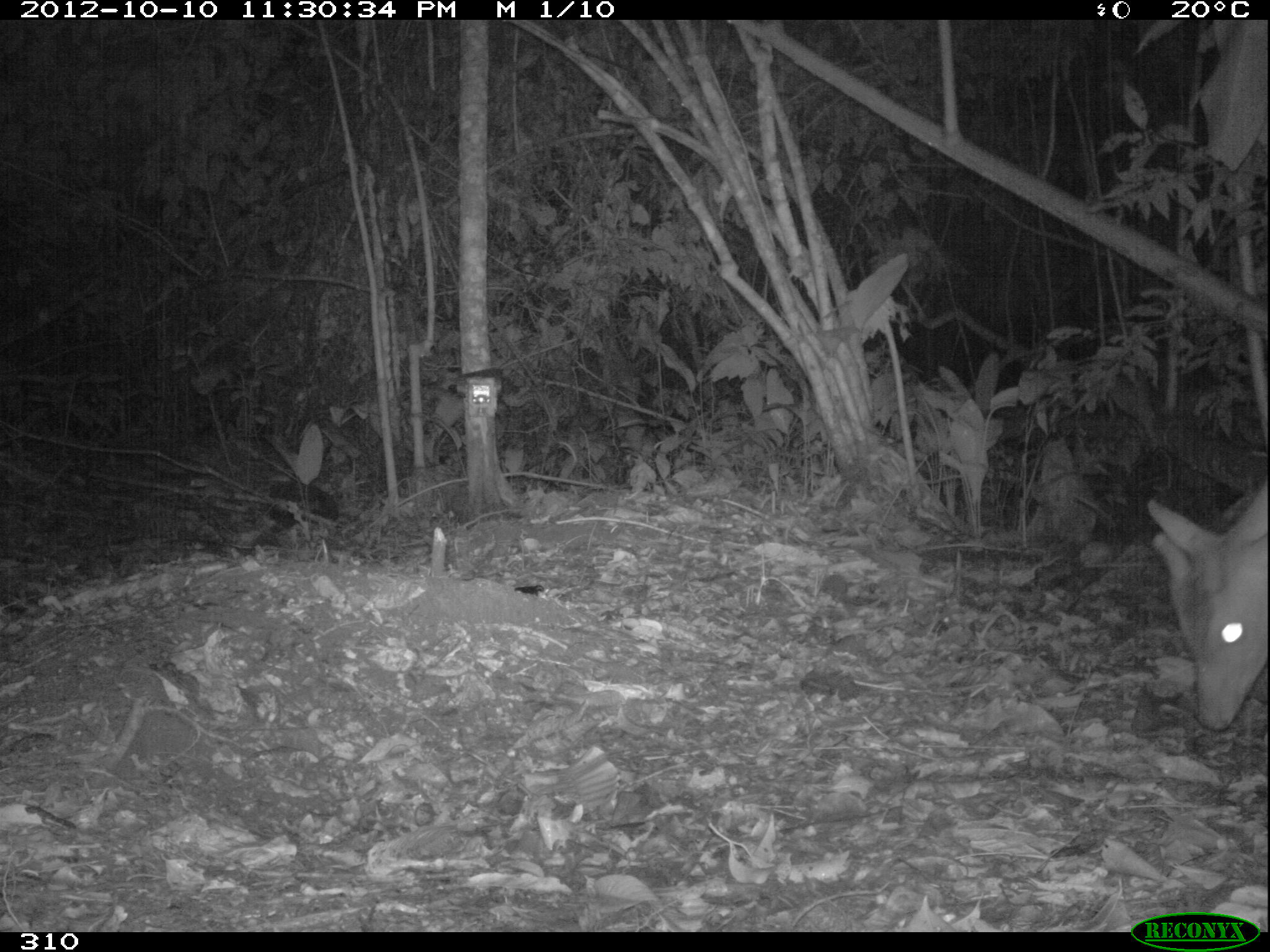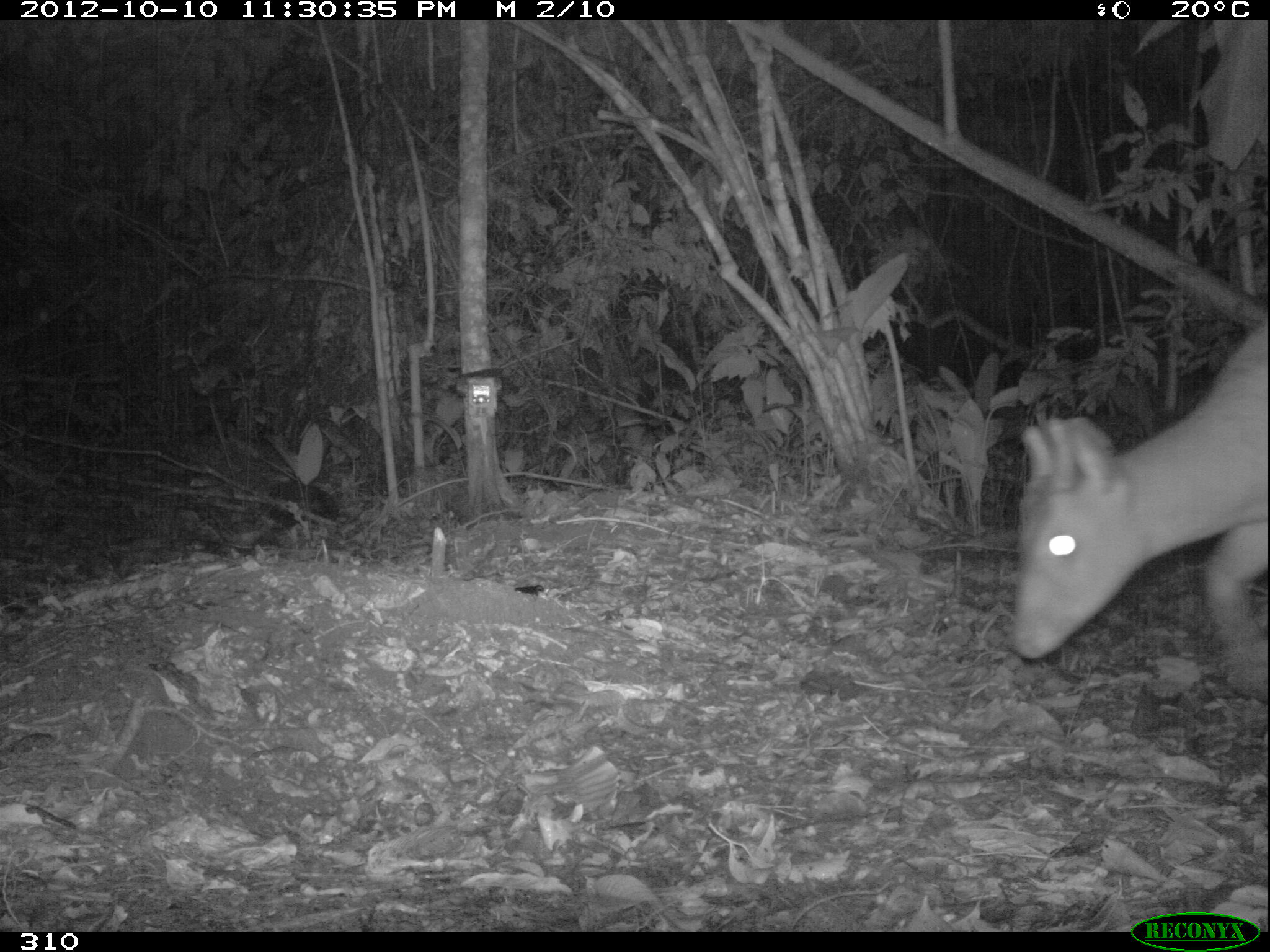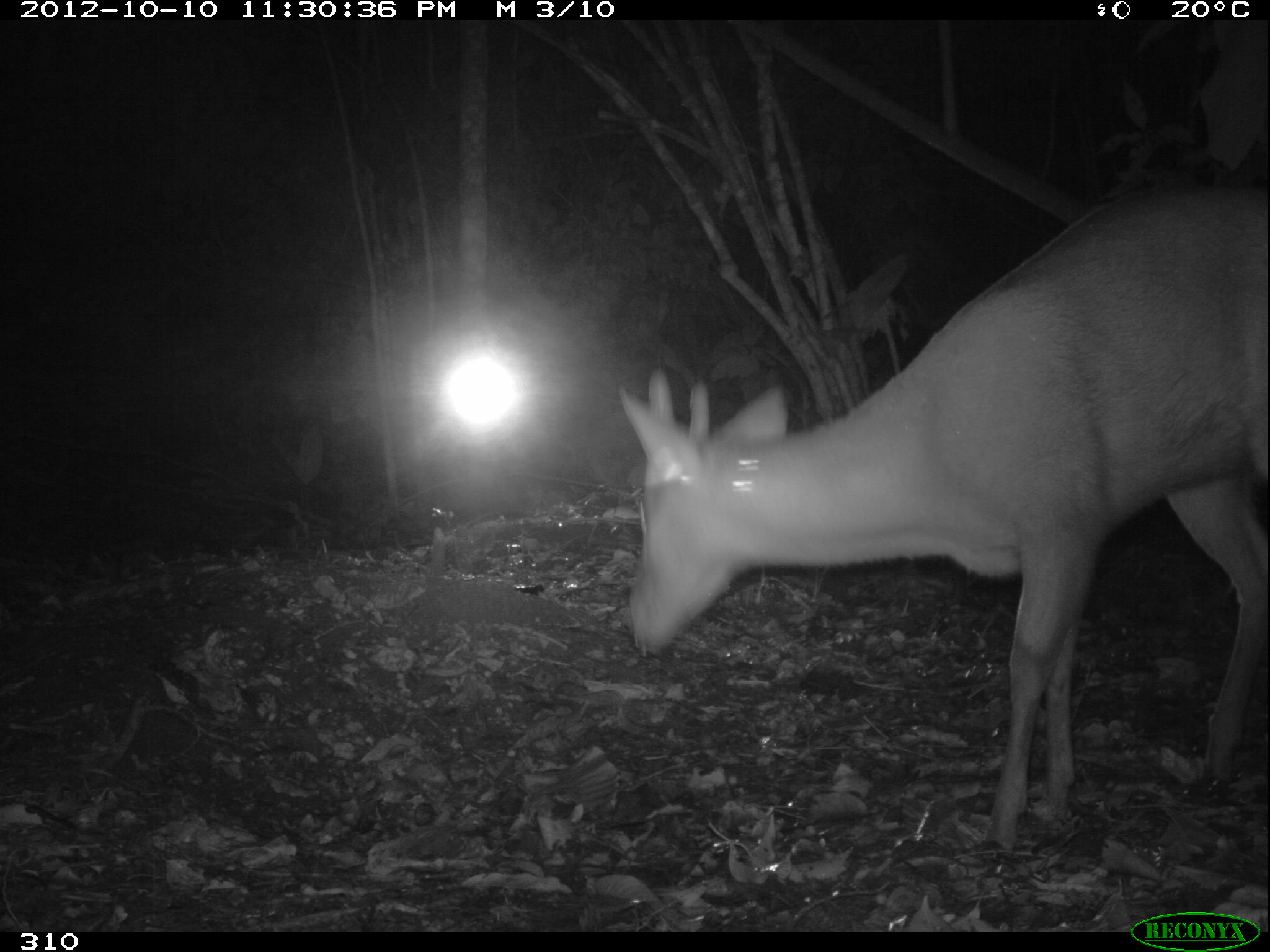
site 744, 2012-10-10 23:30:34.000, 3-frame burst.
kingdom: Animalia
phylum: Chordata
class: Mammalia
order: Artiodactyla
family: Cervidae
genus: Mazama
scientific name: Mazama americana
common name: red brocket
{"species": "Mazama americana (red brocket)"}